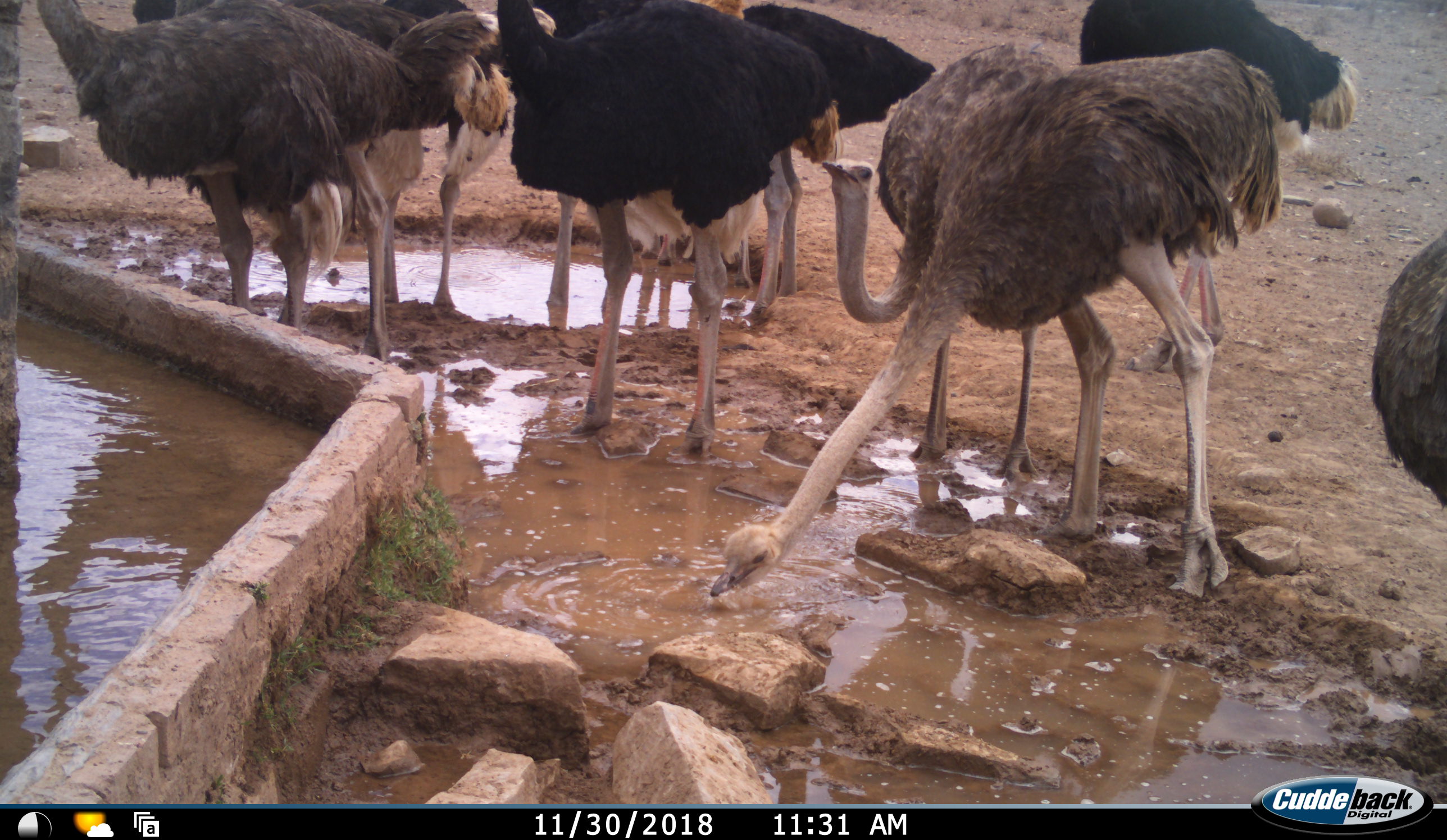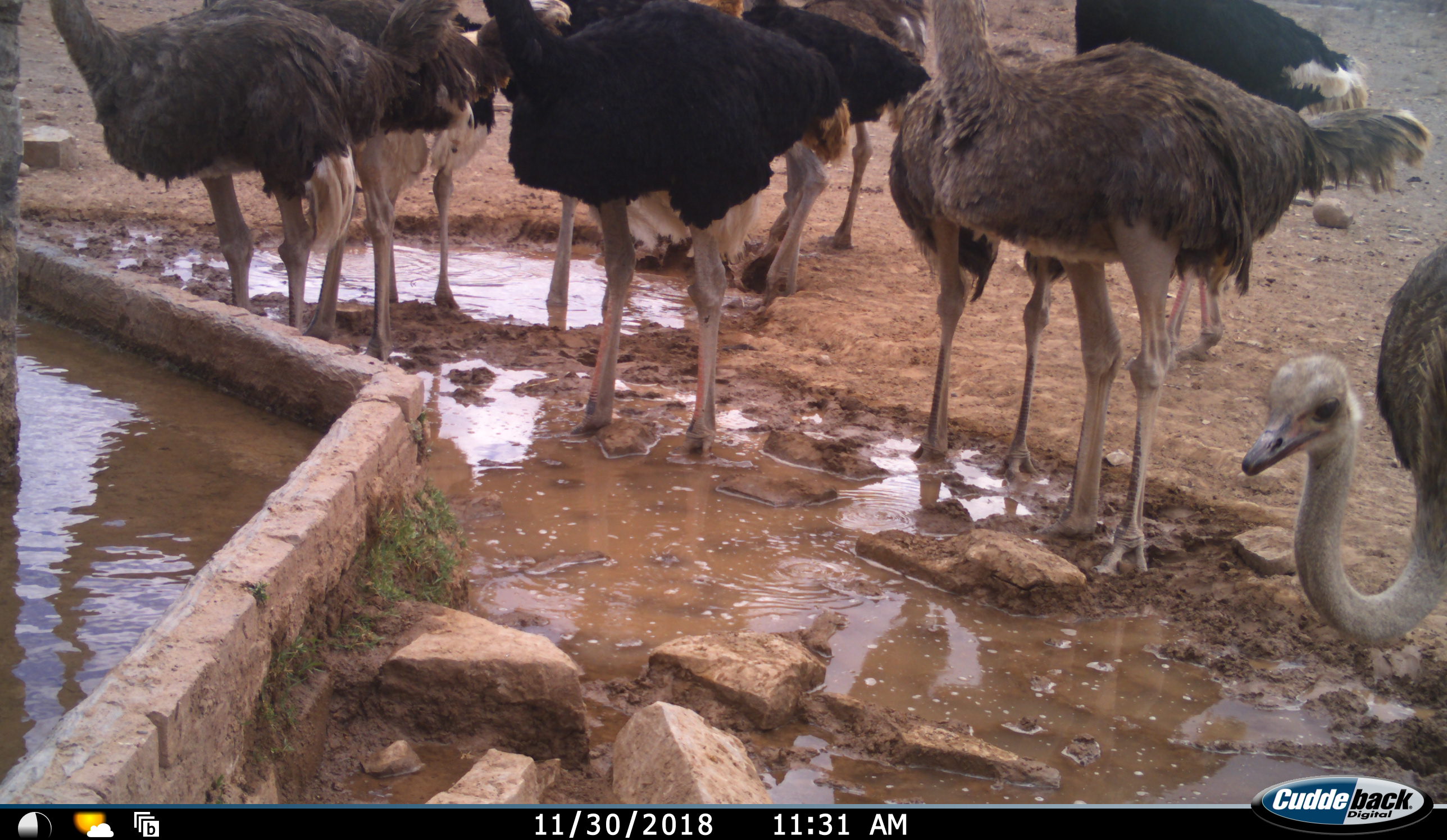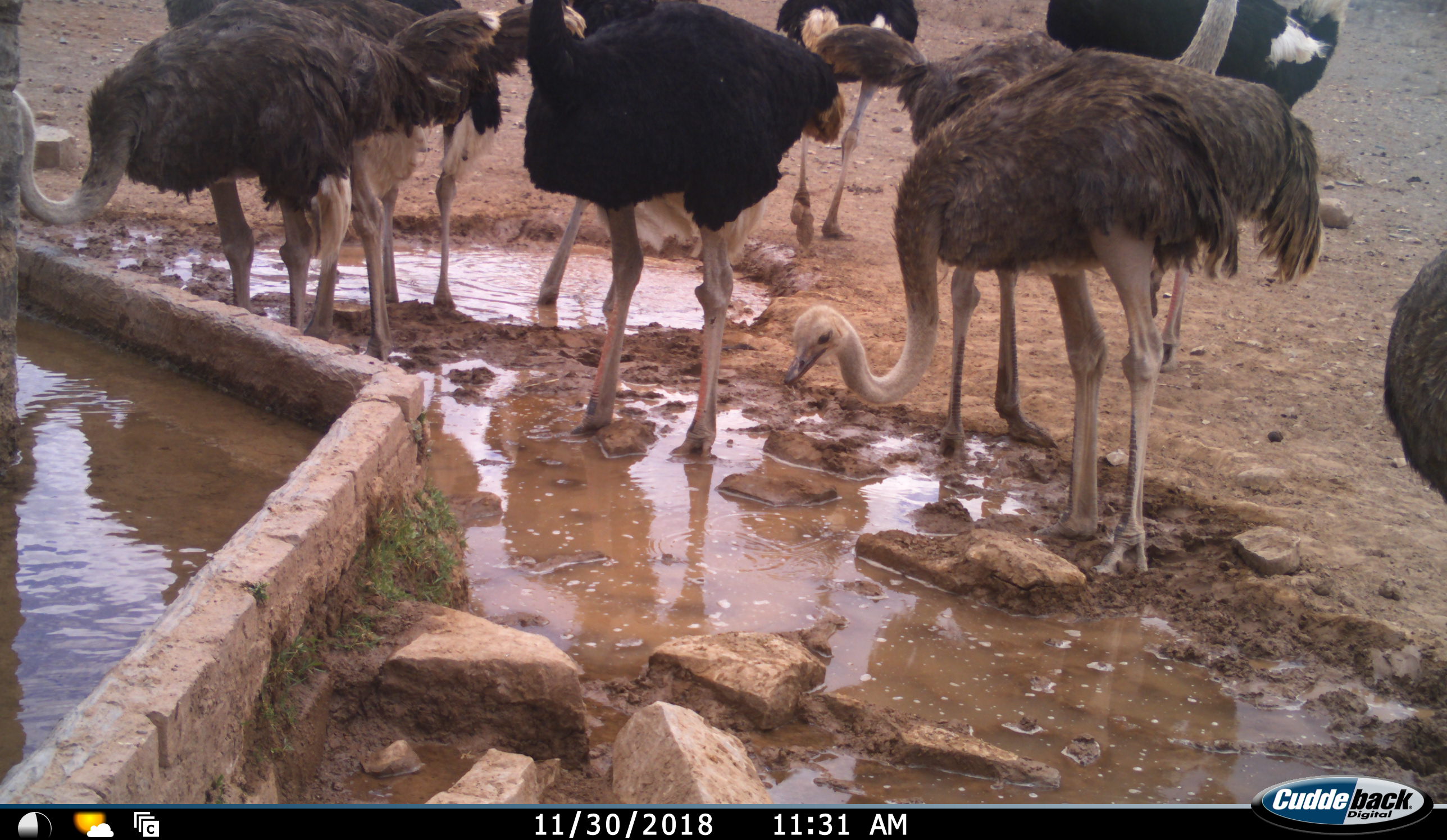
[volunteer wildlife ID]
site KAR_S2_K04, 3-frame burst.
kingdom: Animalia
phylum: Chordata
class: Aves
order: Struthioniformes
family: Struthionidae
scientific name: Struthionidae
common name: ostrich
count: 10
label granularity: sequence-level